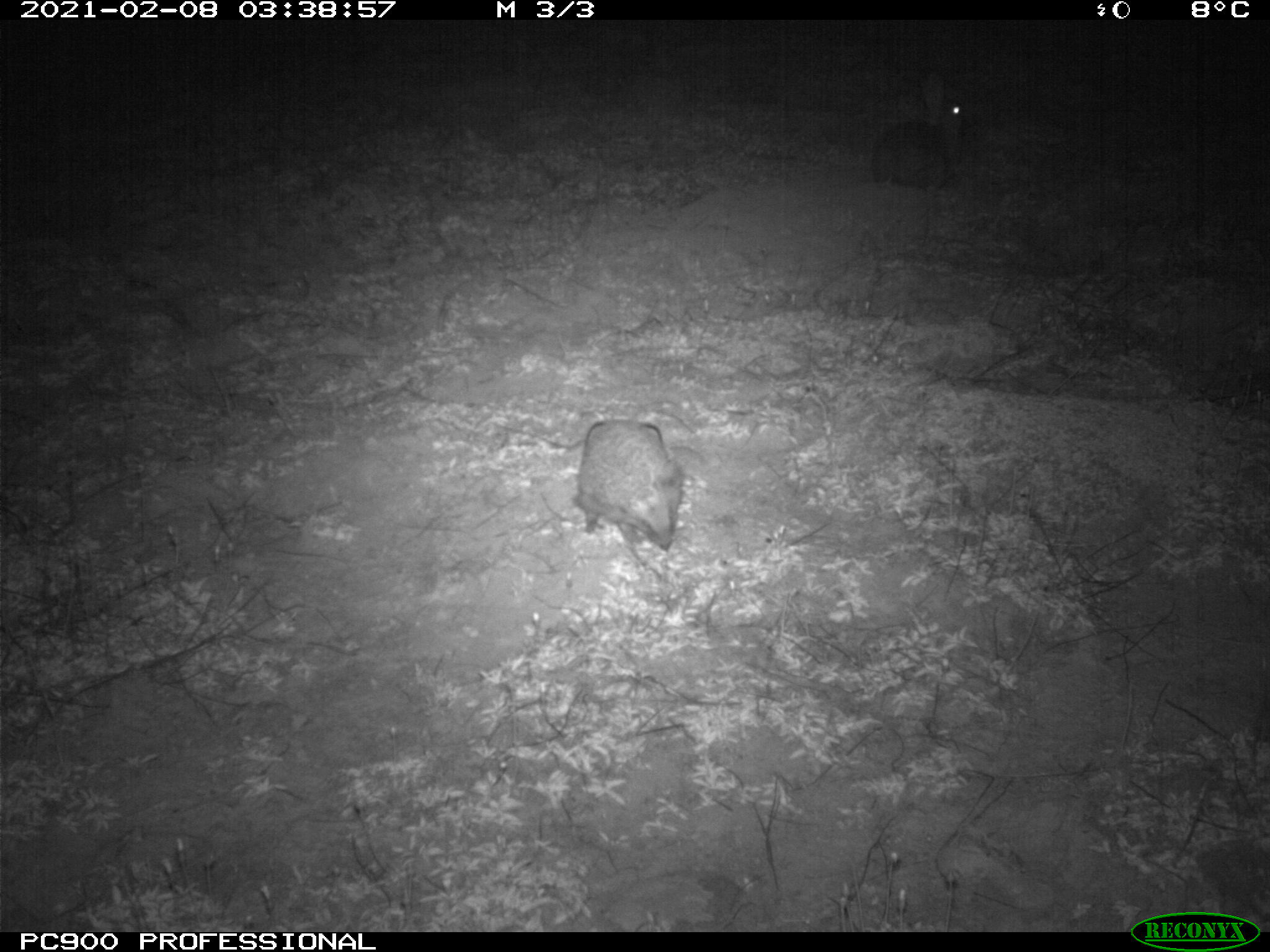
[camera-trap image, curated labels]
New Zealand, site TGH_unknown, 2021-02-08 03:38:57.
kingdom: Animalia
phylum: Chordata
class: Mammalia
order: Eulipotyphla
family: Erinaceidae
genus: Erinaceus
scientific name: Erinaceus europaeus europaeus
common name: european hedgehog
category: hedgehog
Hedgehog (european hedgehog) (Erinaceus europaeus europaeus).